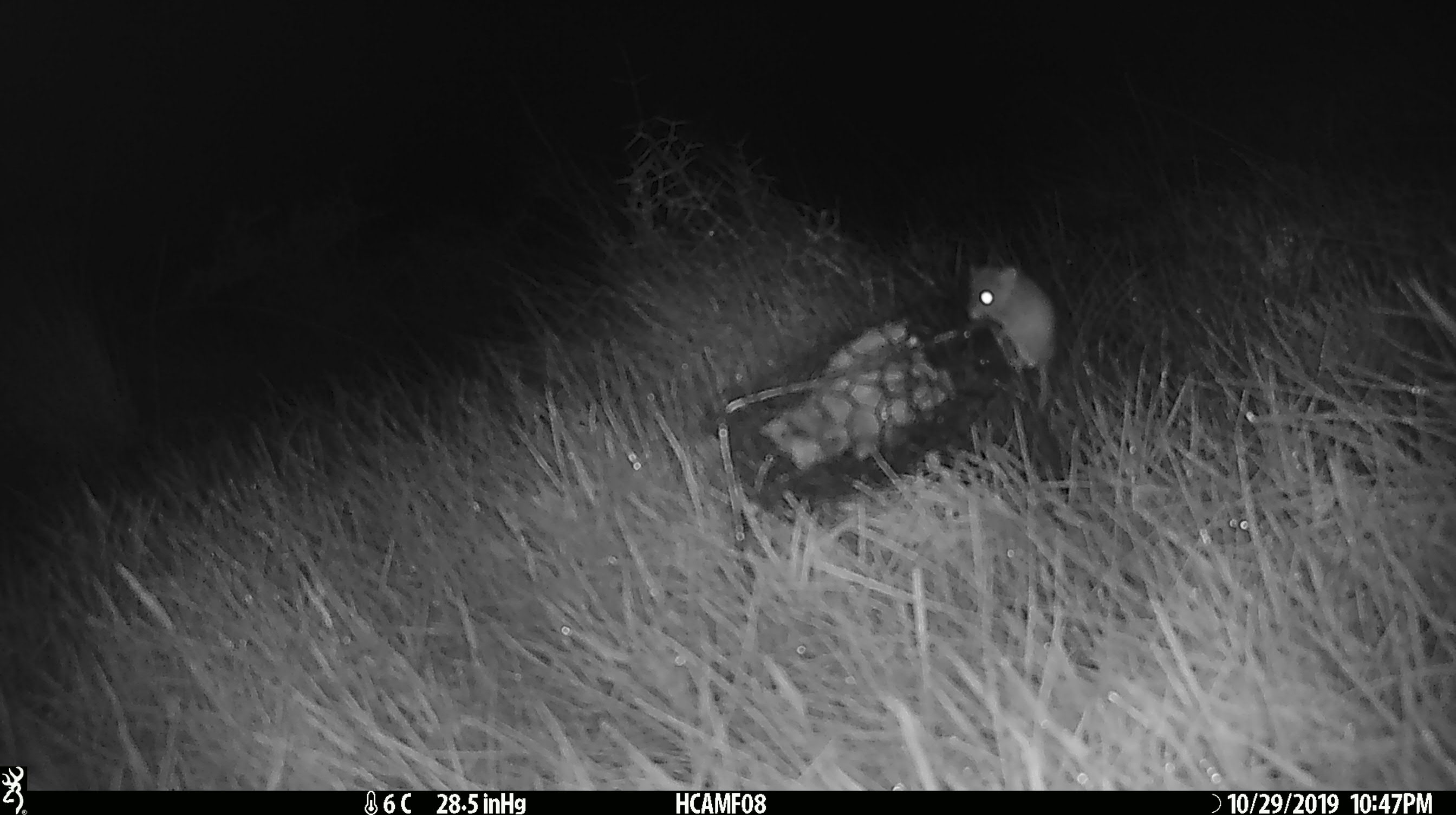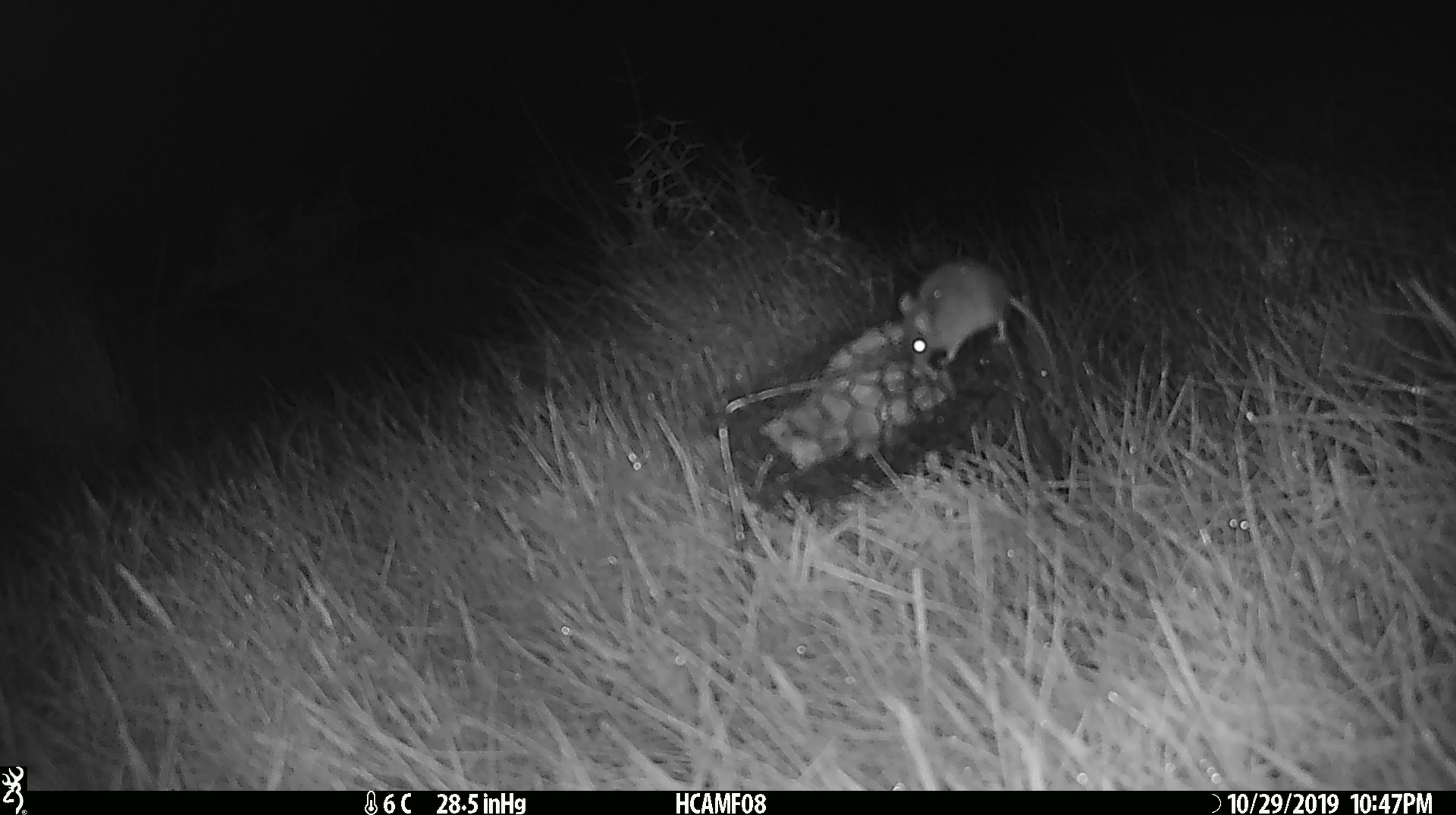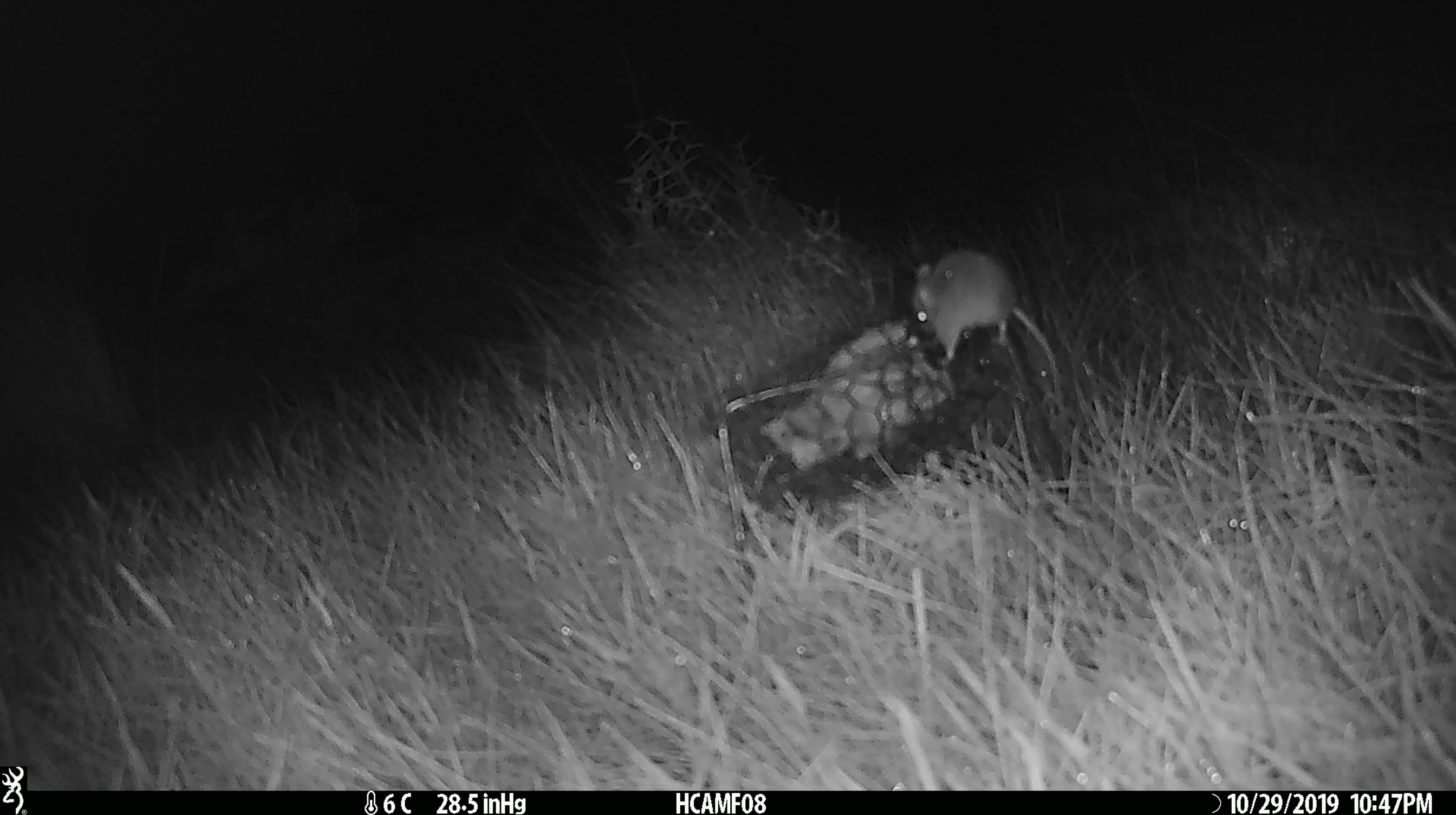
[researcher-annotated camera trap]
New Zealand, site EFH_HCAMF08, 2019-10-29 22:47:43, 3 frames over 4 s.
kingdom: Animalia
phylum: Chordata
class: Mammalia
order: Rodentia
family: Muridae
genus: Mus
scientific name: Mus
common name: mouse